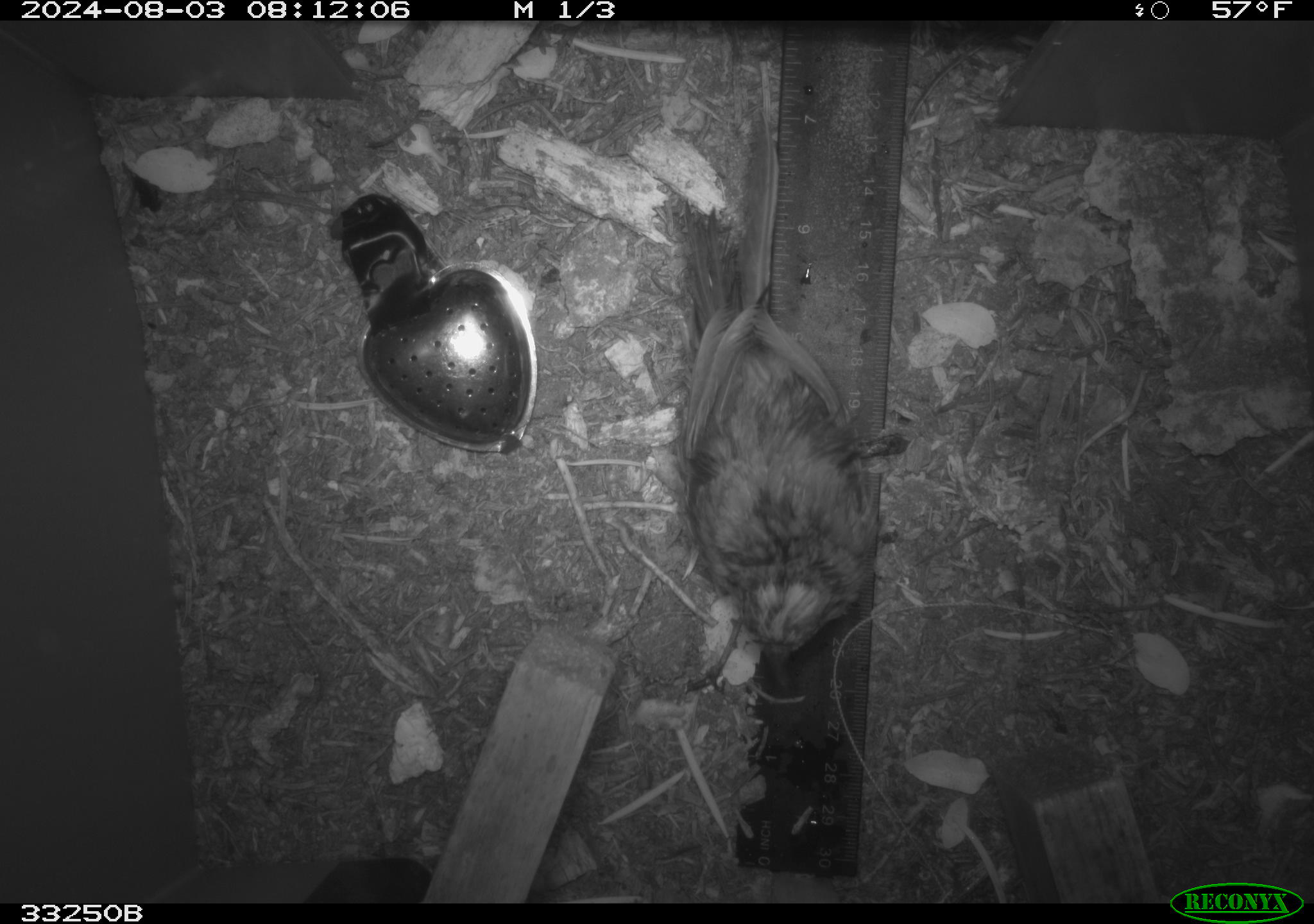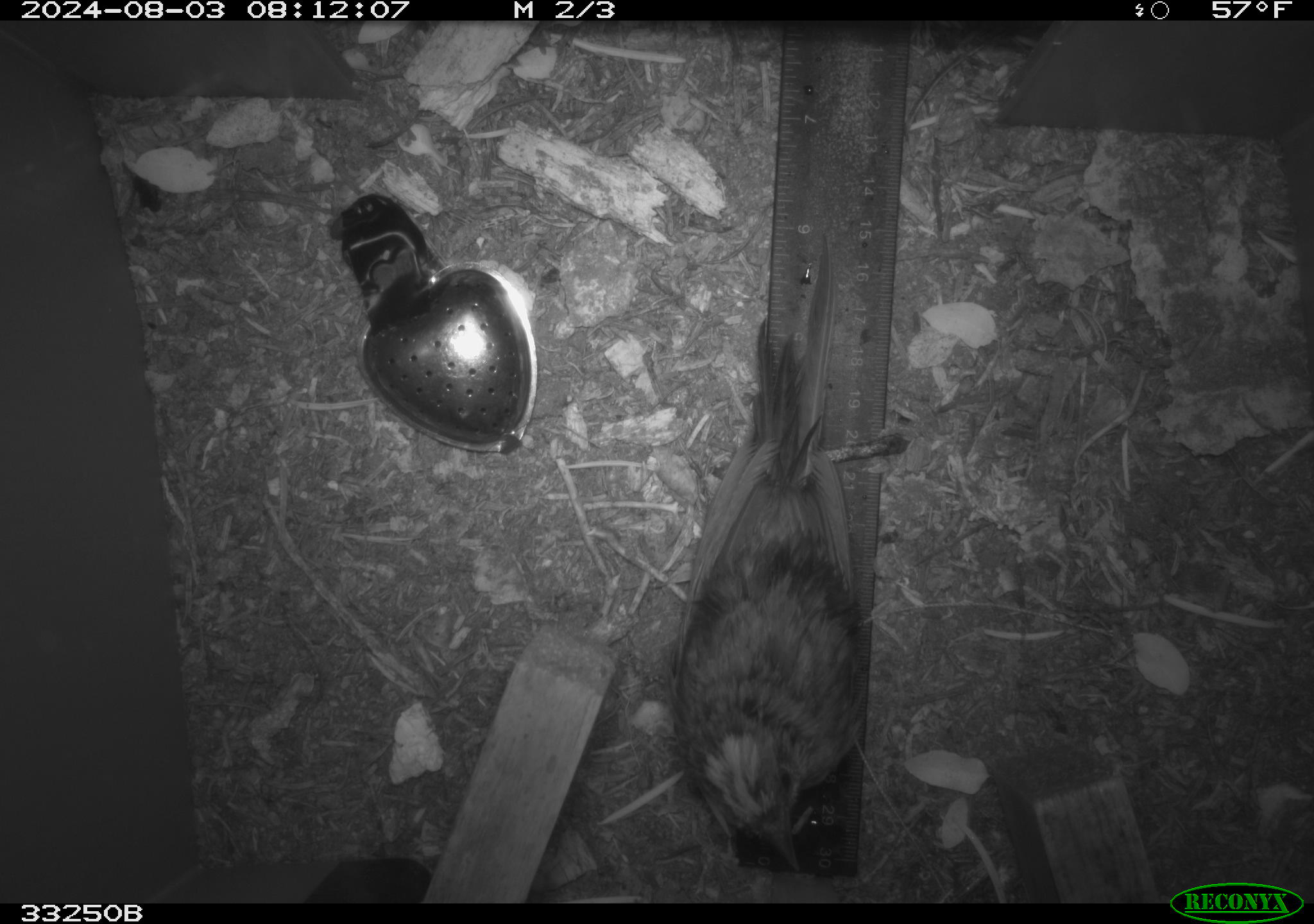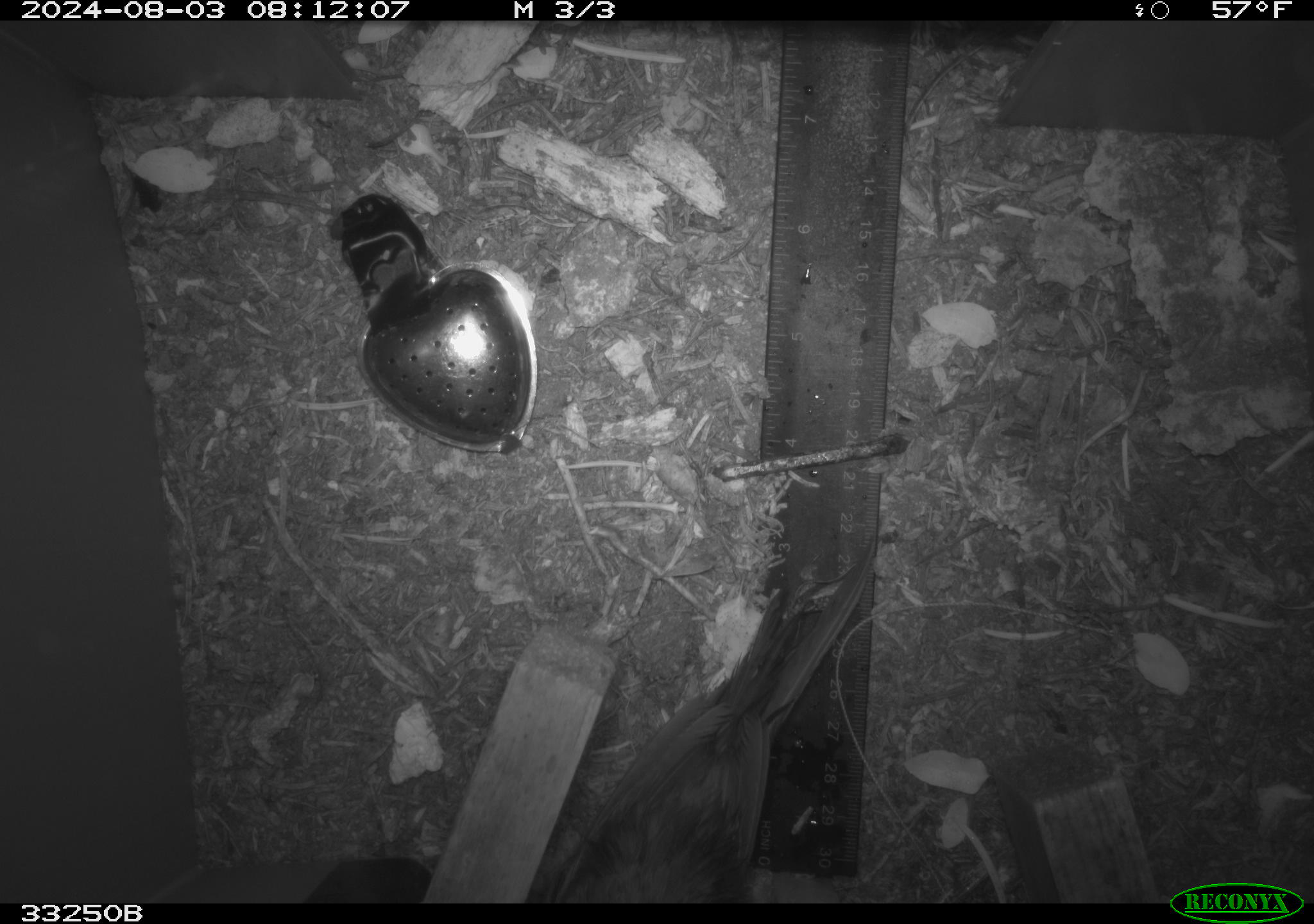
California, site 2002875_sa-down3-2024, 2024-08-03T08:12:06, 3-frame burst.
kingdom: Animalia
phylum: Chordata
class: Aves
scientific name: Aves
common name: bird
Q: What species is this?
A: Bird (Aves).